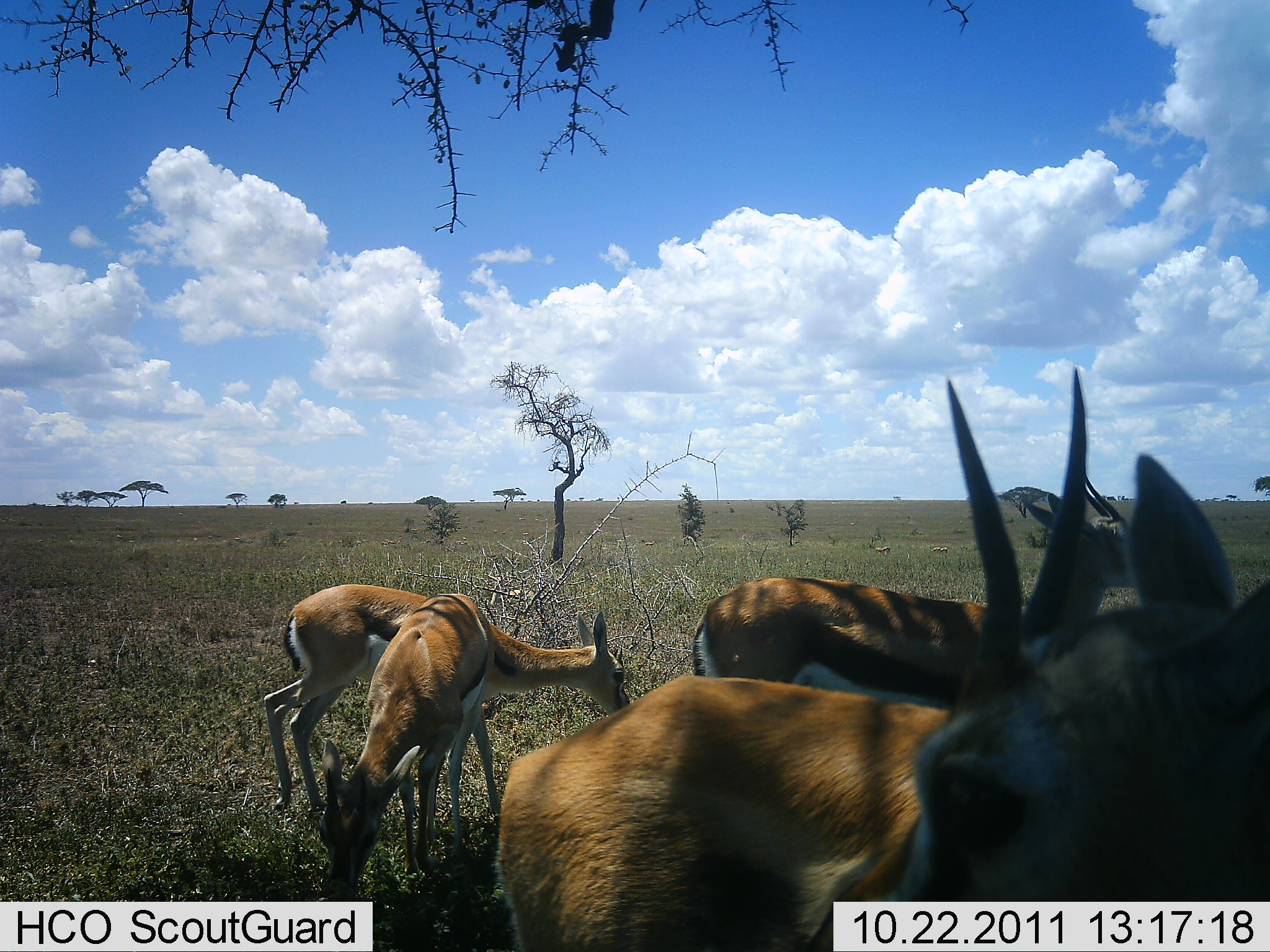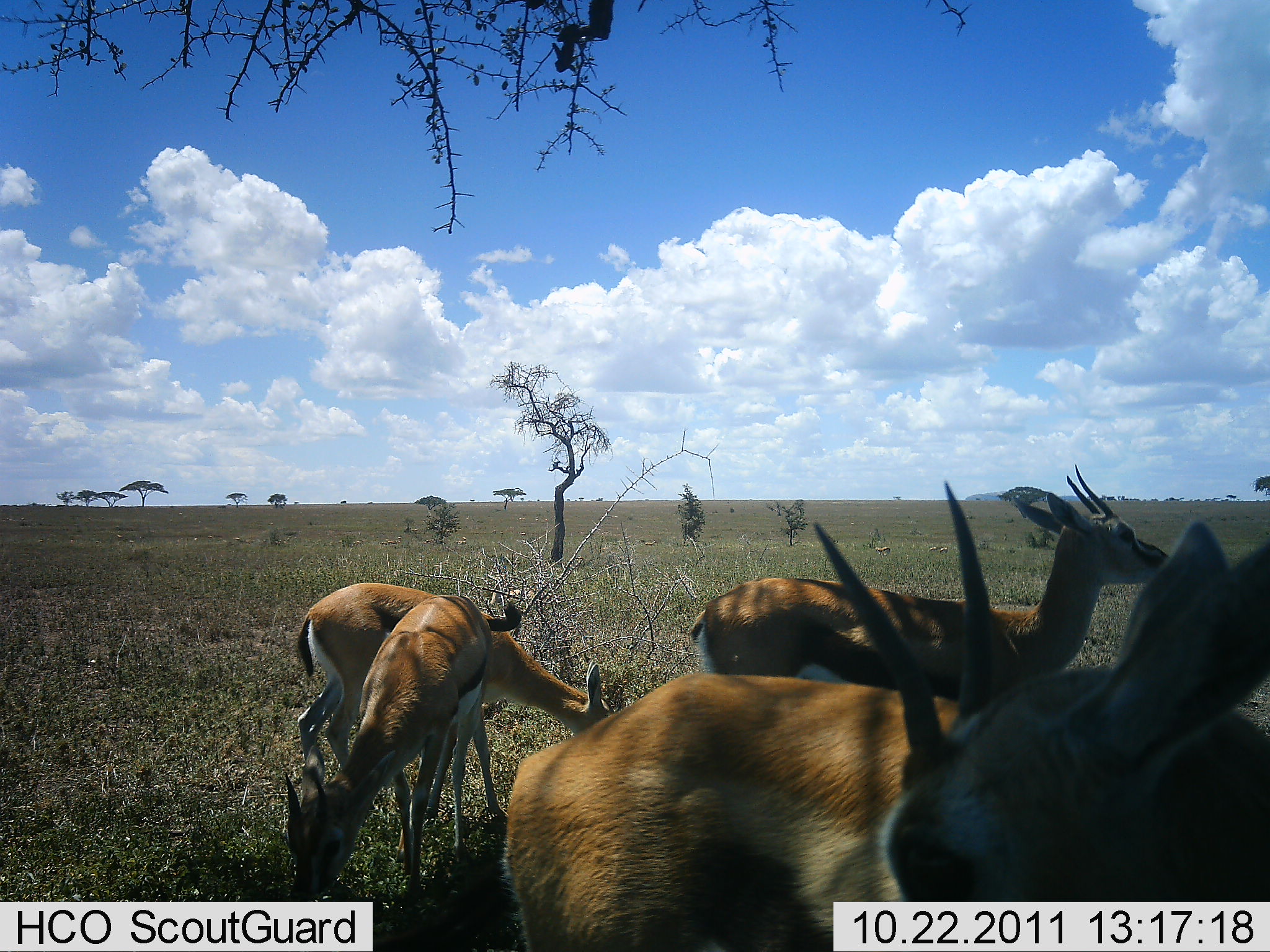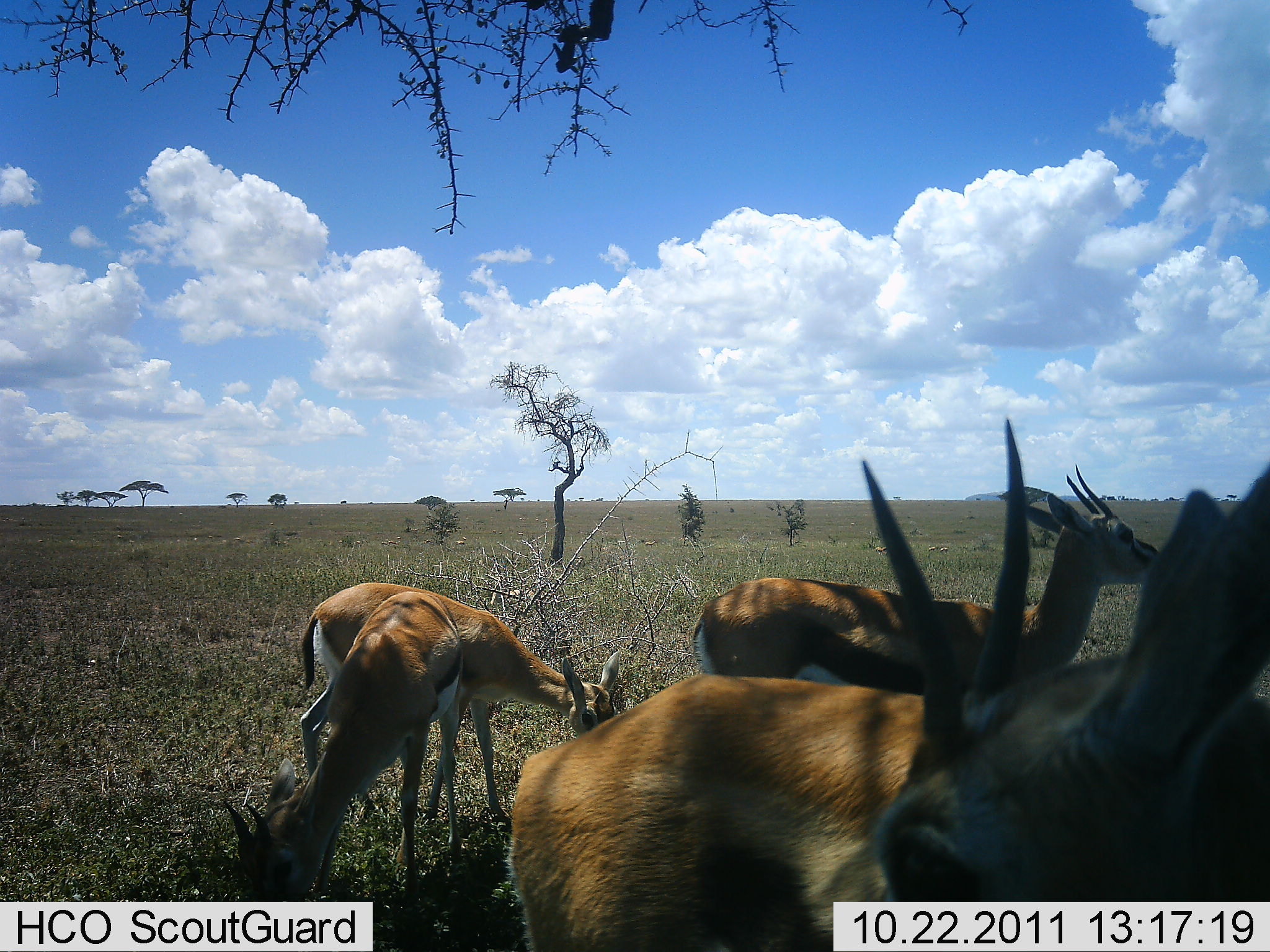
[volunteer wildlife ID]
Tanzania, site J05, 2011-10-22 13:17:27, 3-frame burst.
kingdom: Animalia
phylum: Chordata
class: Mammalia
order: Artiodactyla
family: Bovidae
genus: Eudorcas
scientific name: Eudorcas thomsonii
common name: thomson's gazelle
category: gazellethomsons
Gazellethomsons (thomson's gazelle) (Eudorcas thomsonii), count 5. Behavior (volunteer vote fractions): standing 82%, resting 18%, moving 0%, interacting 0%. Young present (vote fraction): 9%. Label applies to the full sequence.